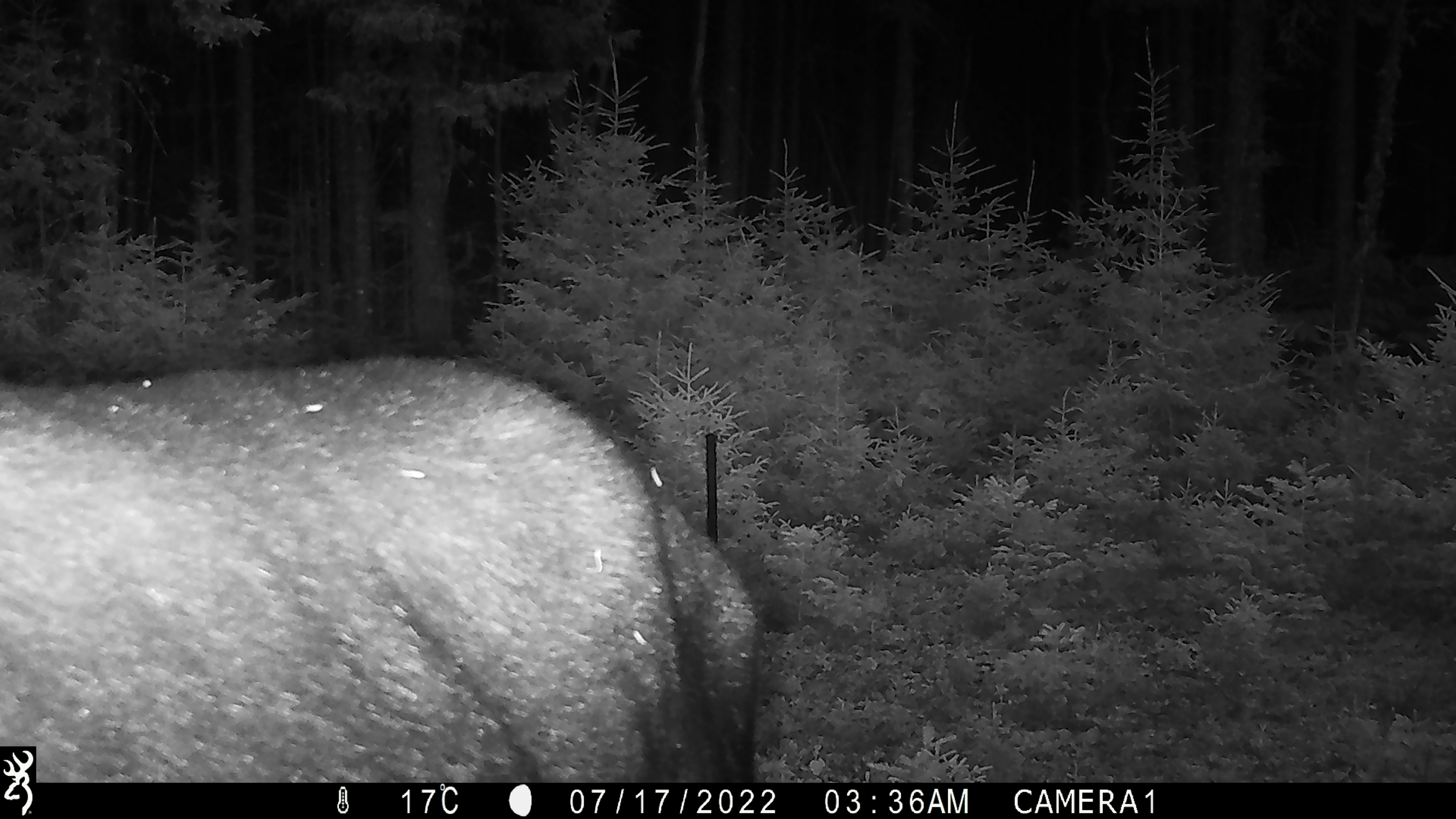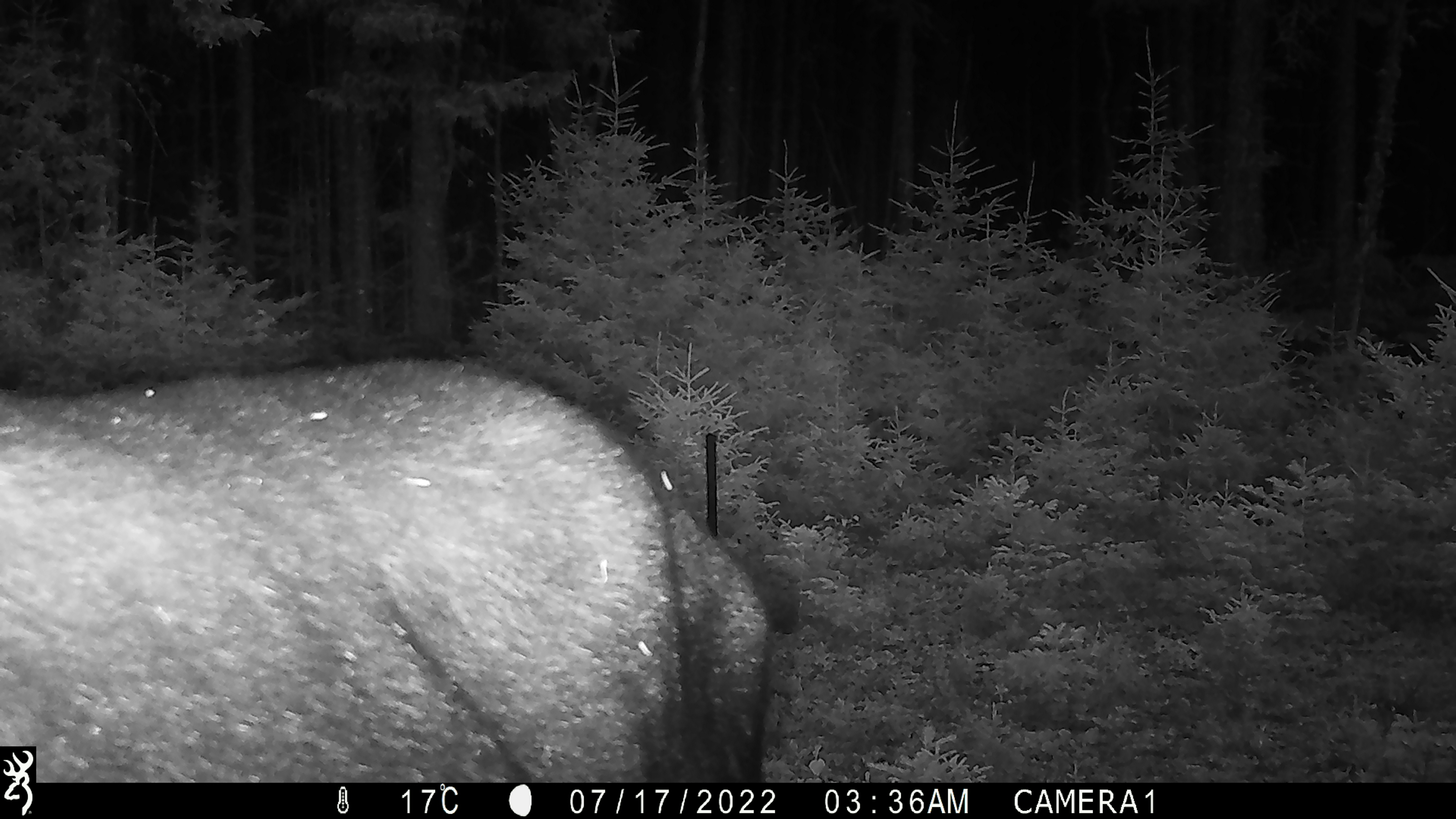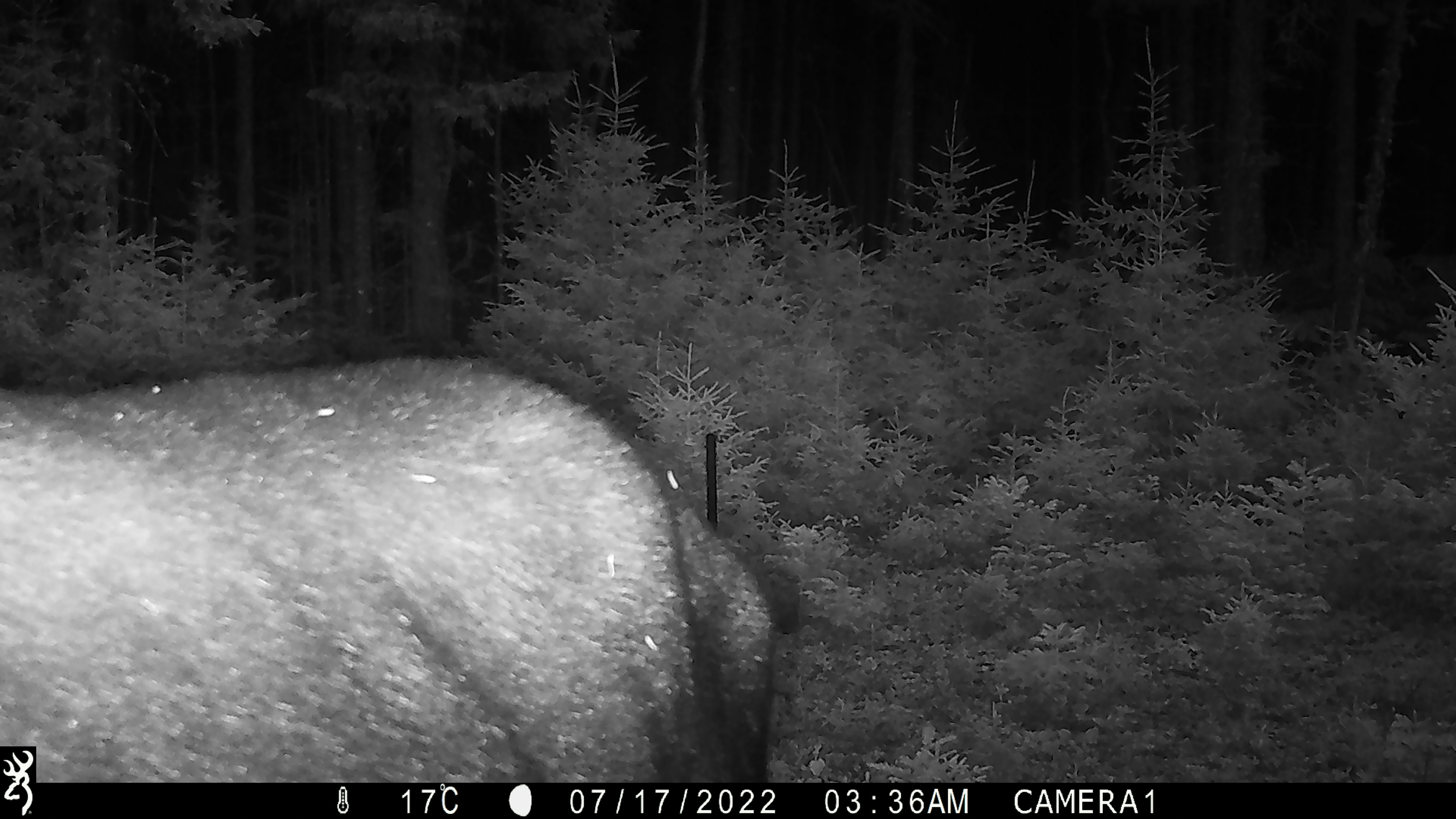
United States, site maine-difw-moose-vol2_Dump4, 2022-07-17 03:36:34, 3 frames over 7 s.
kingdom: Animalia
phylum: Chordata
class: Mammalia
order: Artiodactyla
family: Cervidae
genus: Alces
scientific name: Alces alces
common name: moose